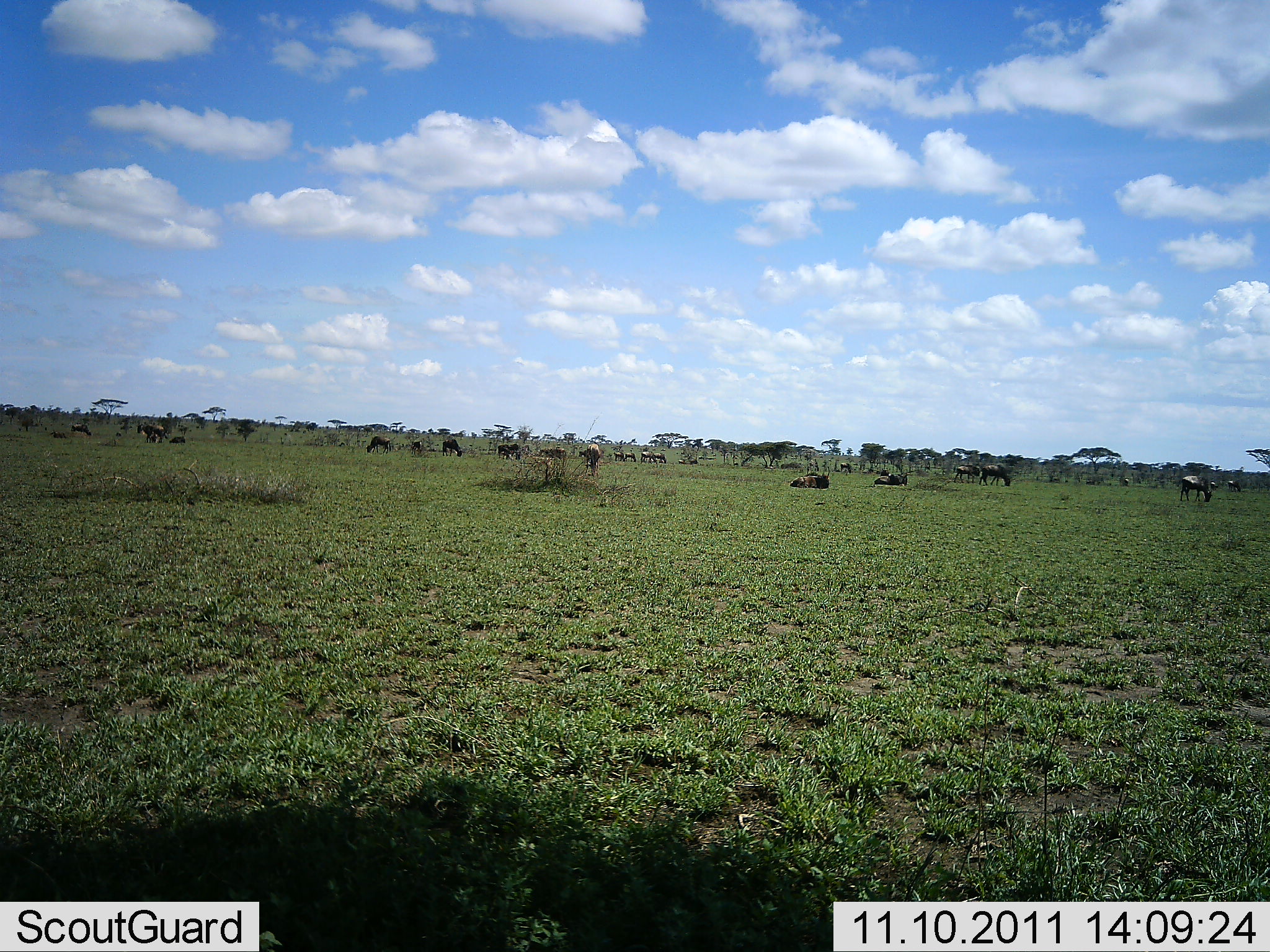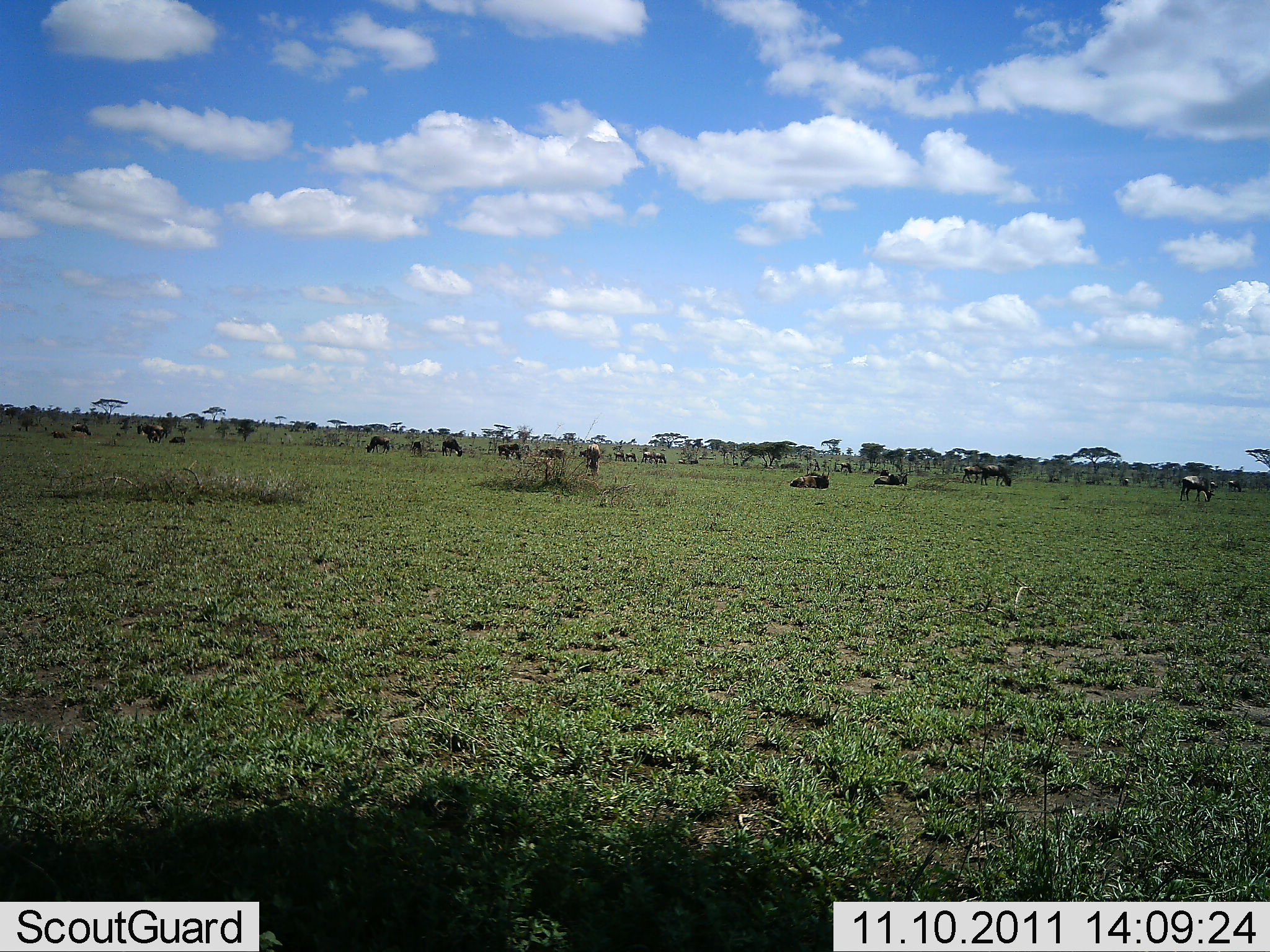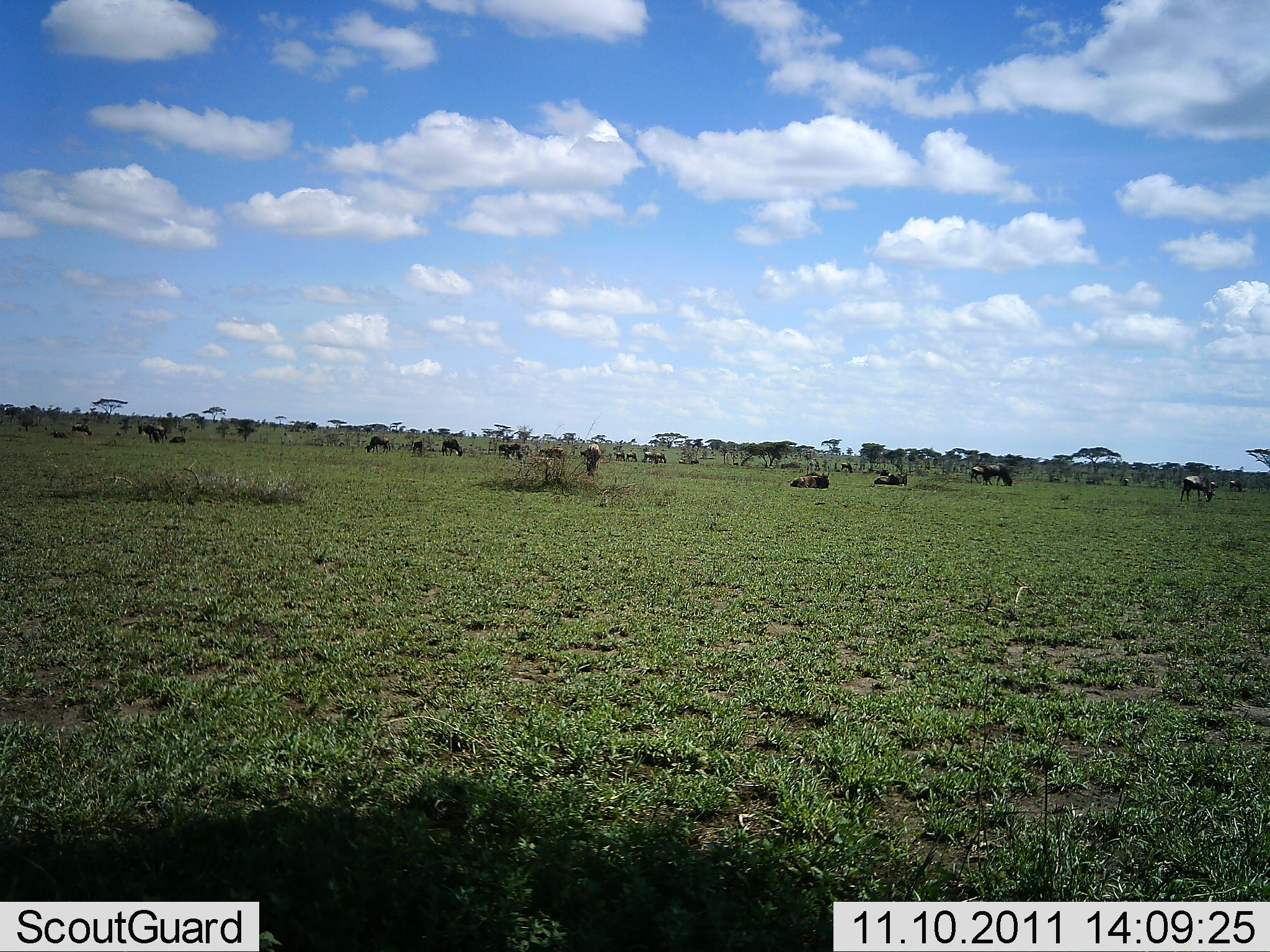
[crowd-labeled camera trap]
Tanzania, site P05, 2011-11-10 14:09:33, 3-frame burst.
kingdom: Animalia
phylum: Chordata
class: Mammalia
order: Artiodactyla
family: Bovidae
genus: Connochaetes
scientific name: Connochaetes taurinus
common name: blue wildebeest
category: wildebeest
Wildebeest (blue wildebeest) (Connochaetes taurinus), count 11-50. Behavior (volunteer vote fractions): standing 80%, resting 90%, moving 30%, interacting 0%. Young present (vote fraction): 10%. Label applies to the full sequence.